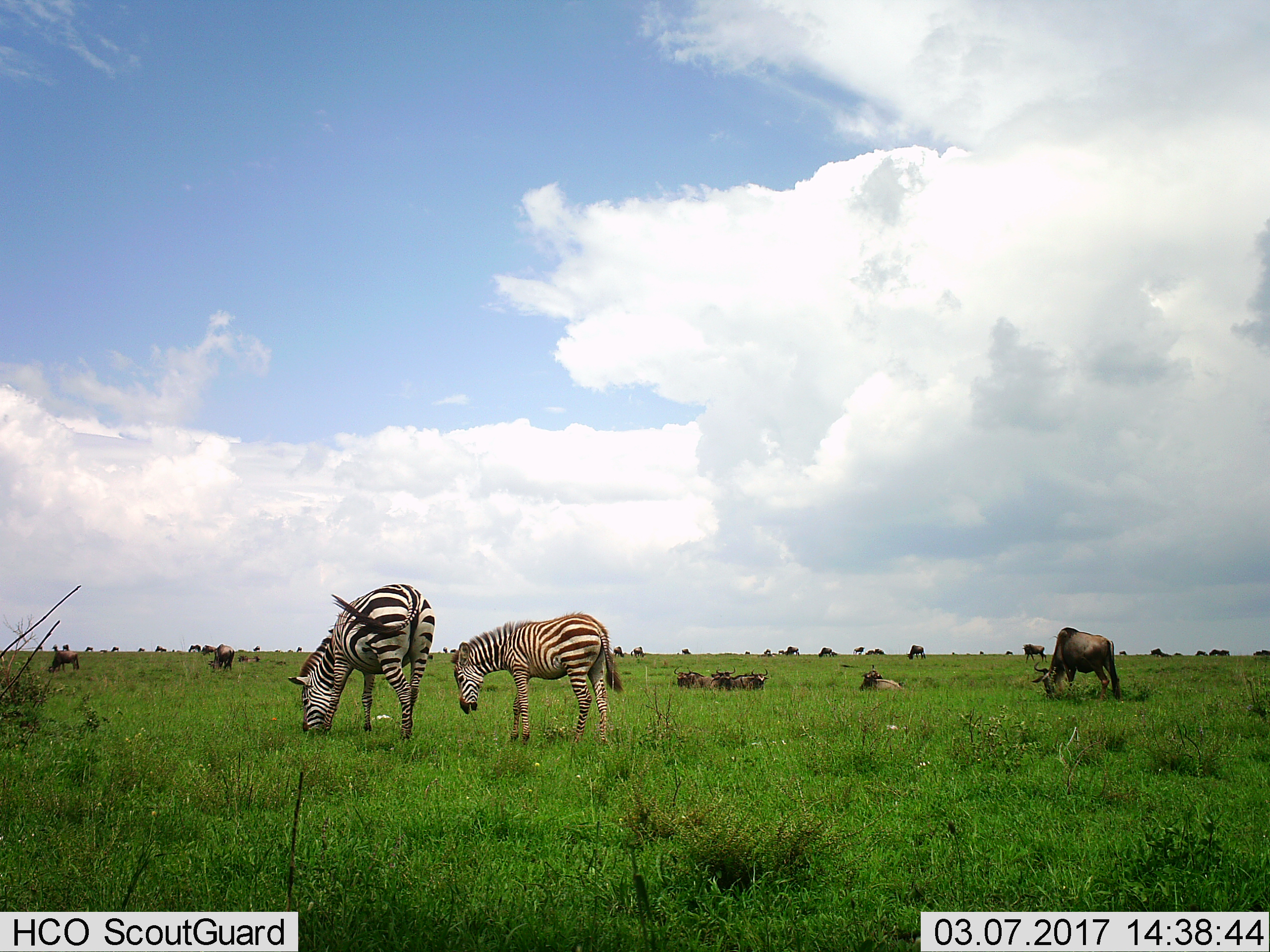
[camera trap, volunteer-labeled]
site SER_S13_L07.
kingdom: Animalia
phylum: Chordata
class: Mammalia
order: Artiodactyla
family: Bovidae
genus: Connochaetes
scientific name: Connochaetes taurinus taurinus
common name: blue wildebeest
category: wildebeestblue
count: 11-50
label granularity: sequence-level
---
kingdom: Animalia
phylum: Chordata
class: Mammalia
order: Perissodactyla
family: Equidae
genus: Equus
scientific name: Equus quagga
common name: plains zebra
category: zebraplains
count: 2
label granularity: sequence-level